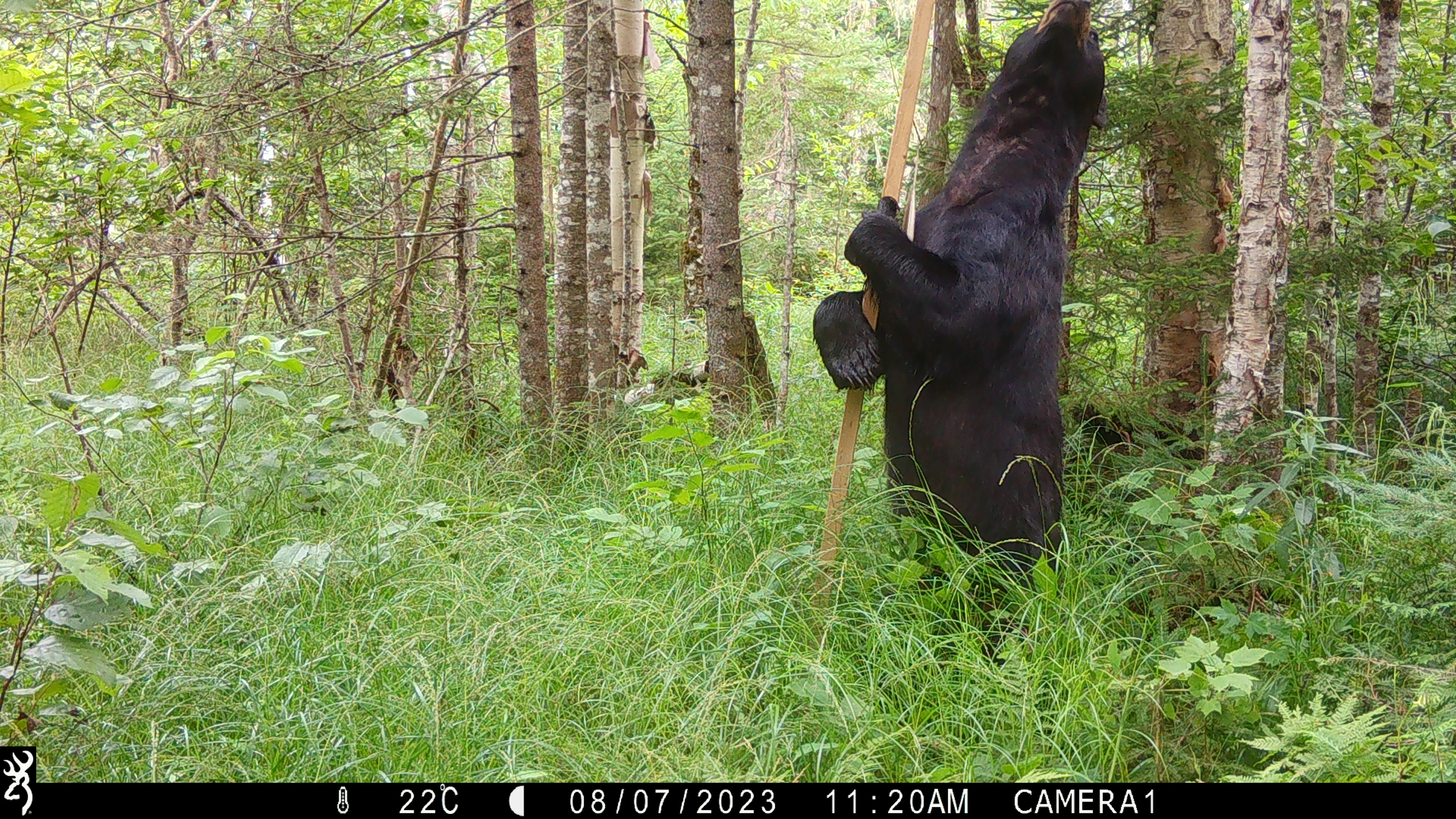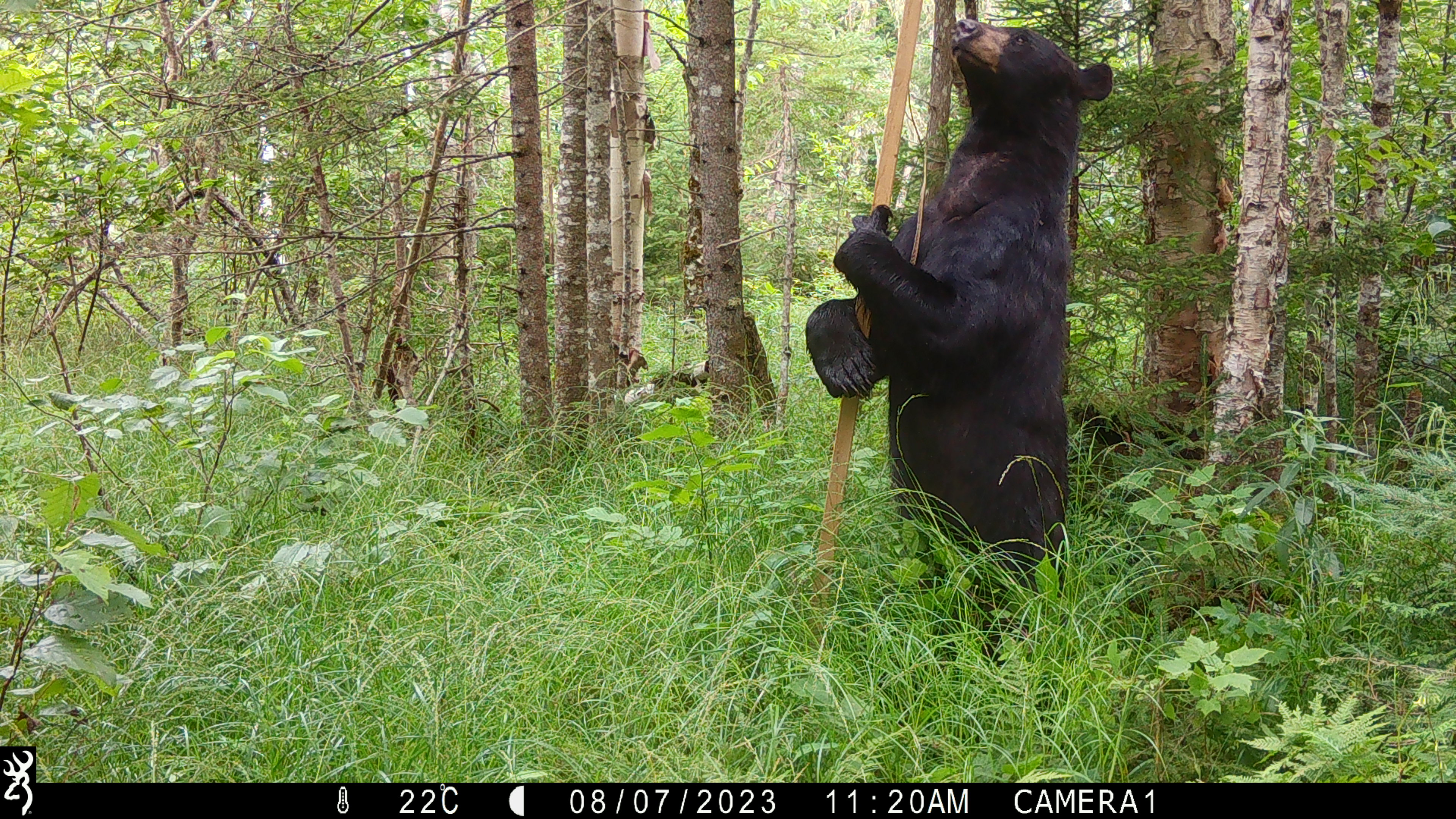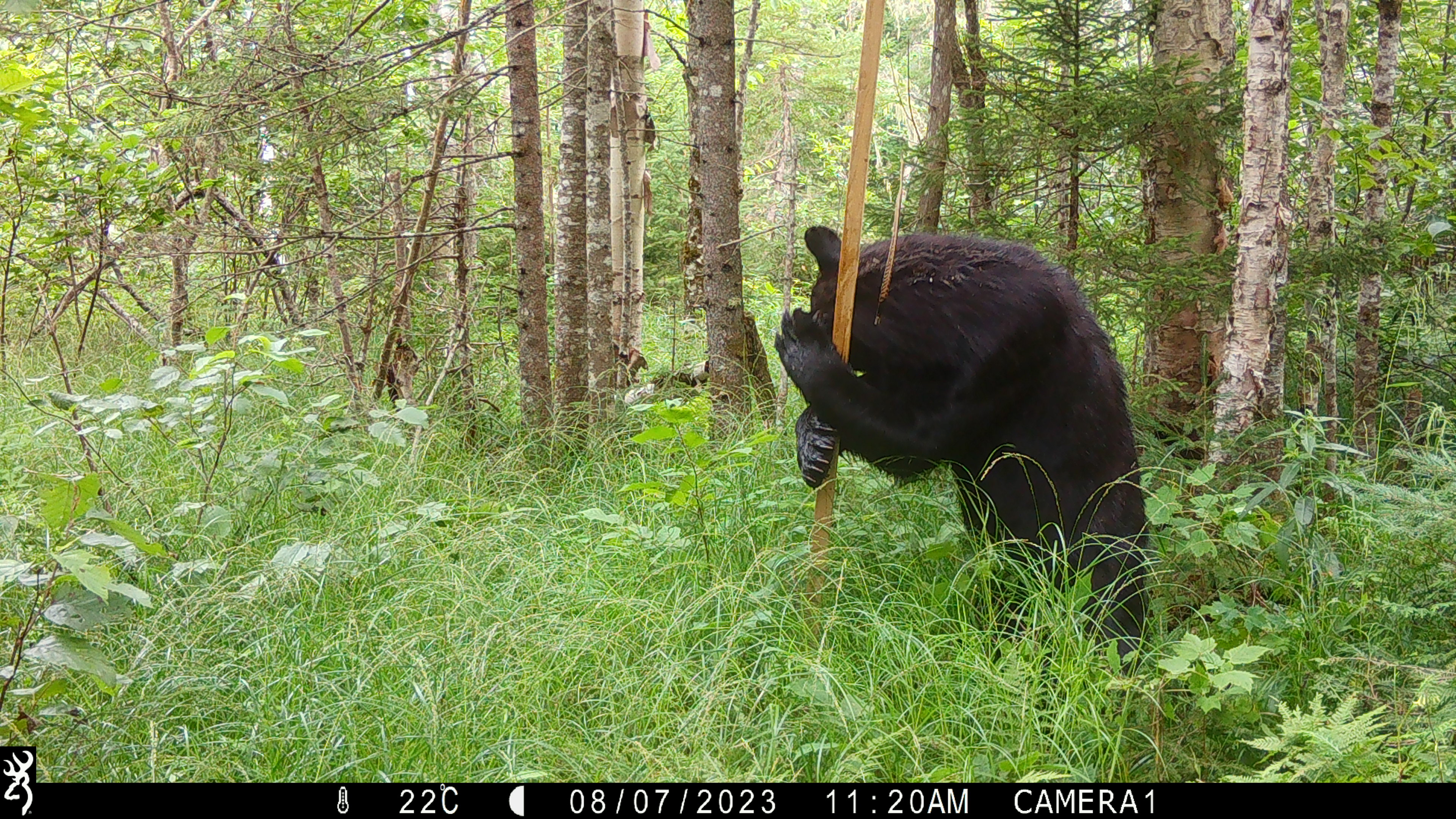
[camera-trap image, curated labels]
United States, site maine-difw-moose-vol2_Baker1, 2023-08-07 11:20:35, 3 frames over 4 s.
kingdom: Animalia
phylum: Chordata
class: Mammalia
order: Carnivora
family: Ursidae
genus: Ursus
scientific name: Ursus americanus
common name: black bear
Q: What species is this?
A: Black bear (Ursus americanus).